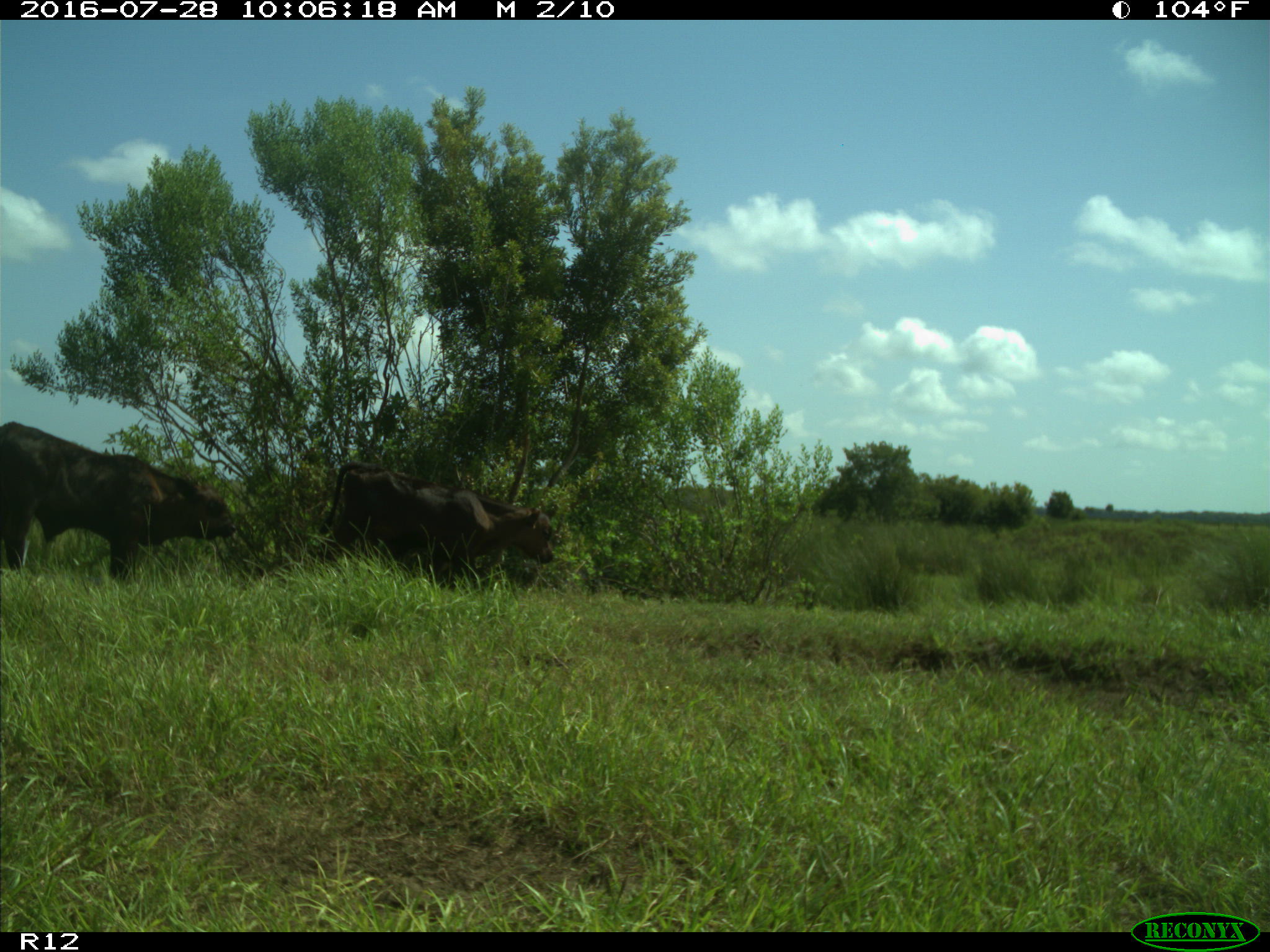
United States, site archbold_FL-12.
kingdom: Animalia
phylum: Chordata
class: Mammalia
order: Artiodactyla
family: Bovidae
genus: Bos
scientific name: Bos taurus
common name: domestic cow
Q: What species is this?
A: Bos taurus (domestic cow).